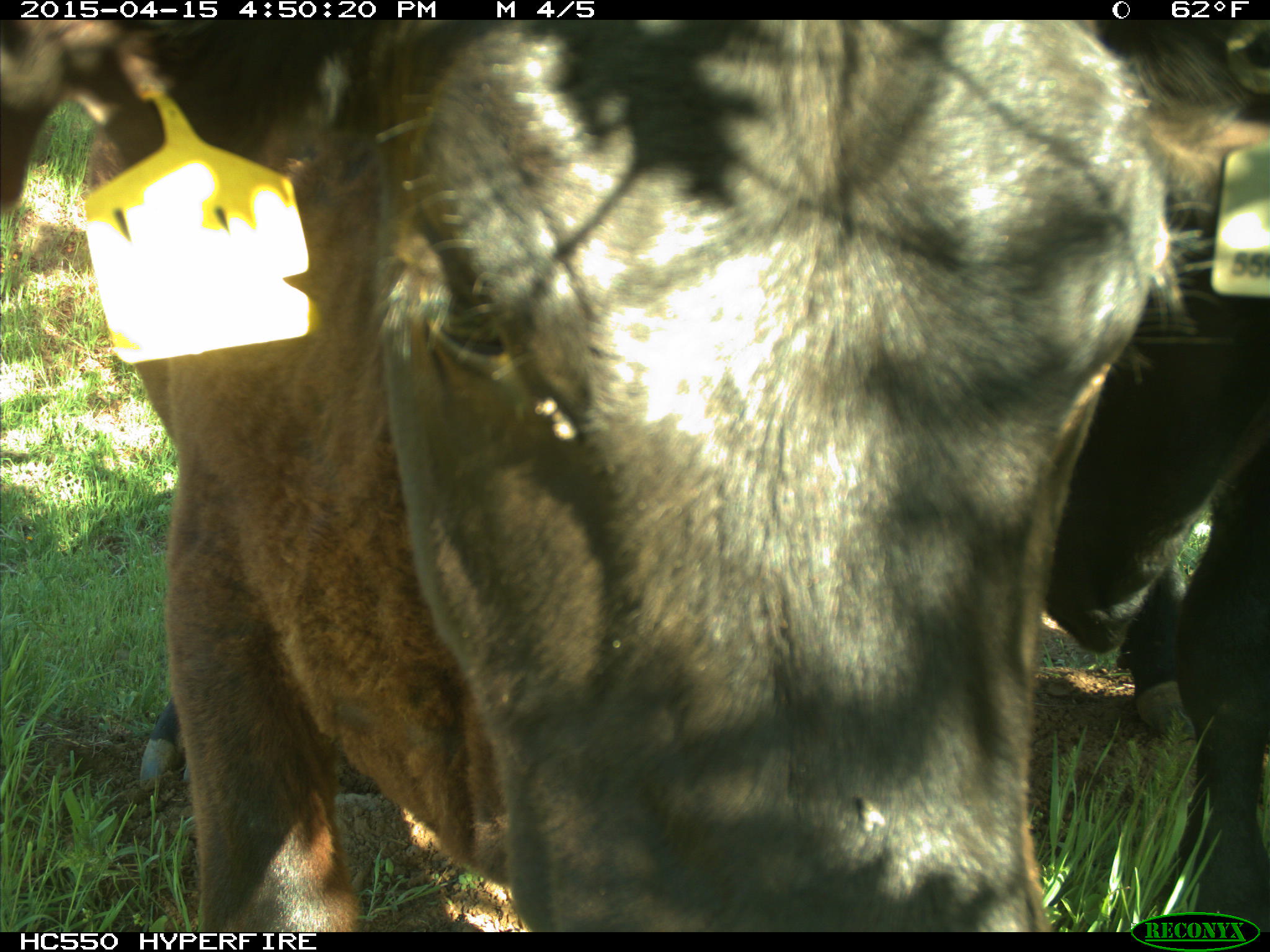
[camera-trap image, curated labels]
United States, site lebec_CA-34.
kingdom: Animalia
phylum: Chordata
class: Mammalia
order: Artiodactyla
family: Bovidae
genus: Bos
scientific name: Bos taurus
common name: domestic cow